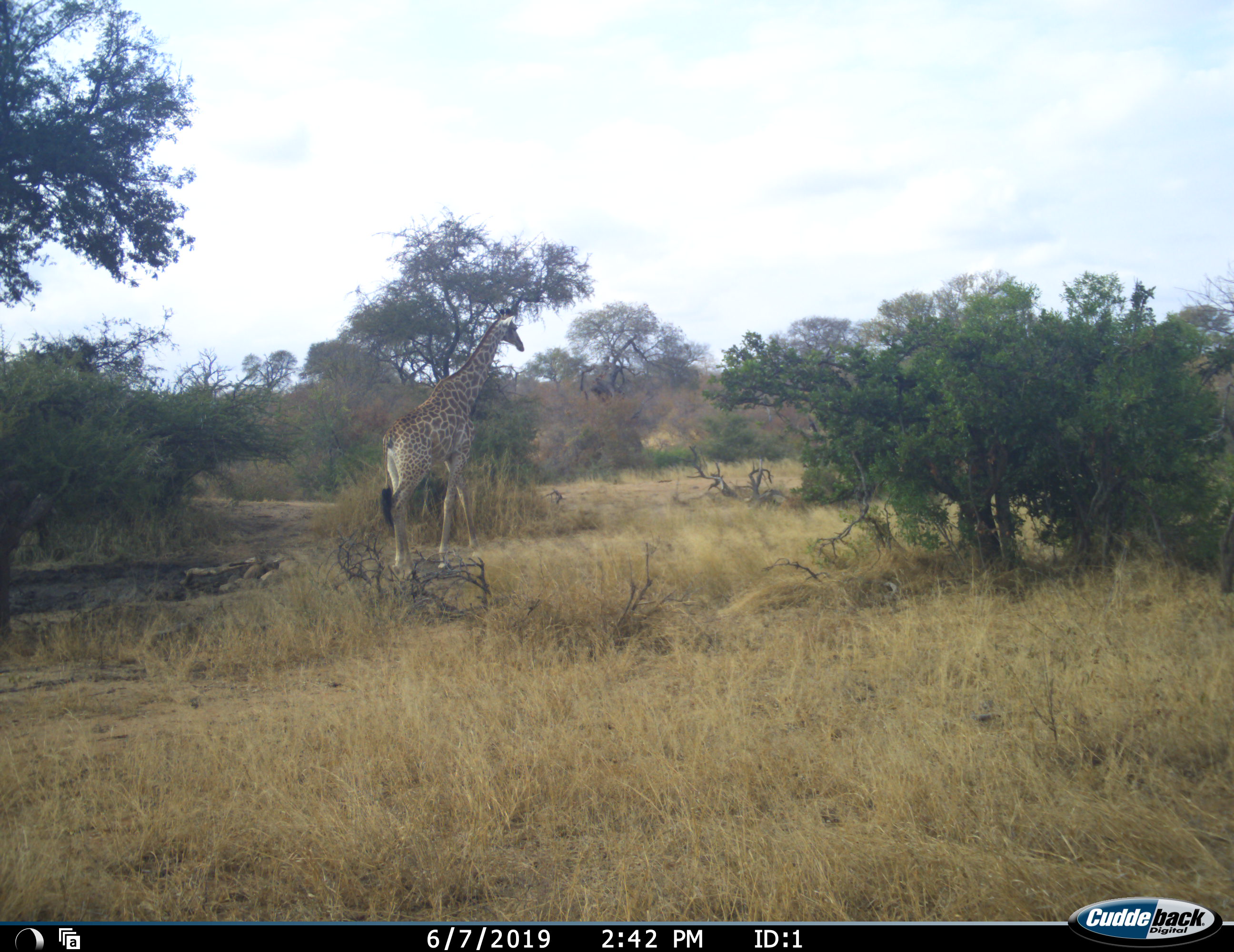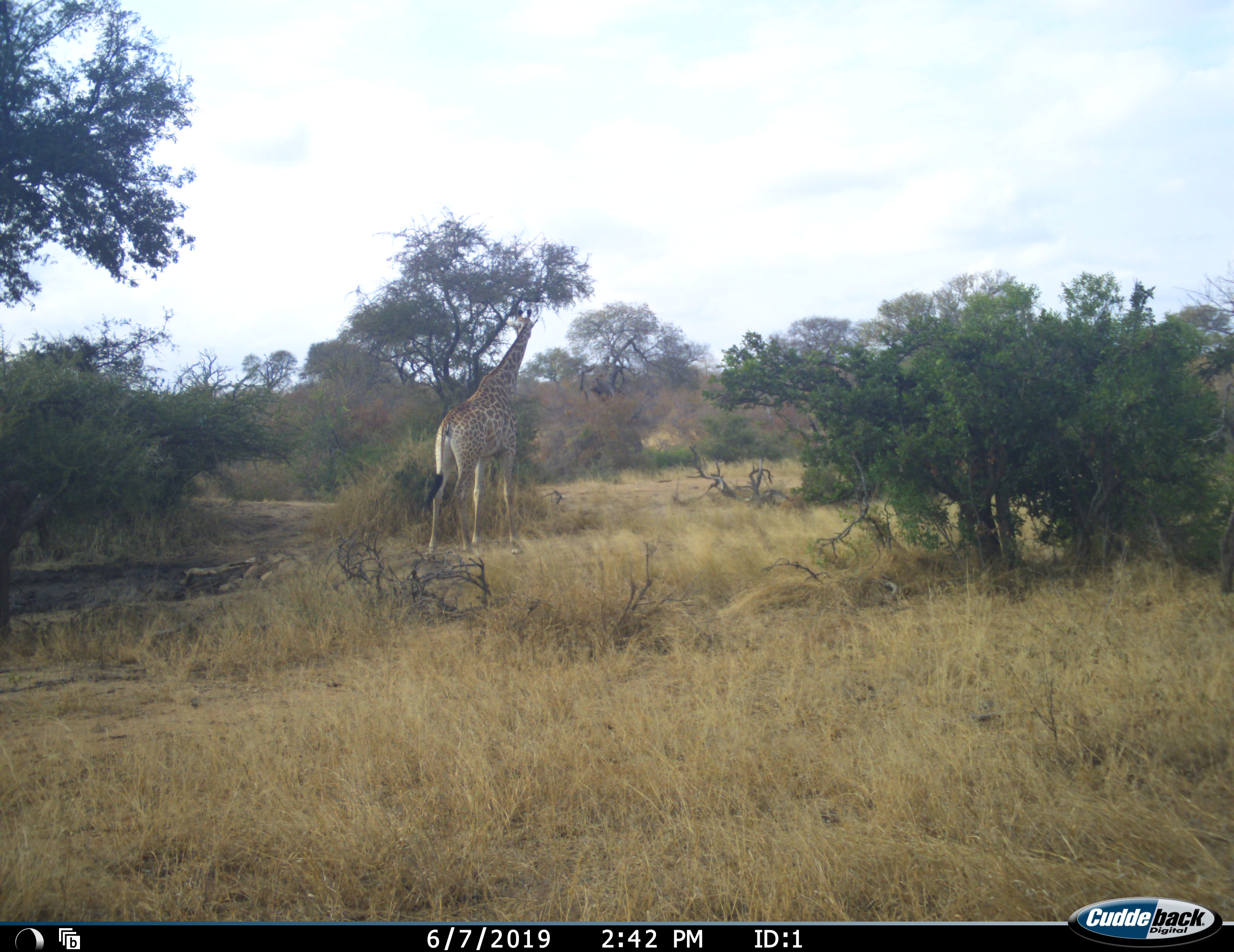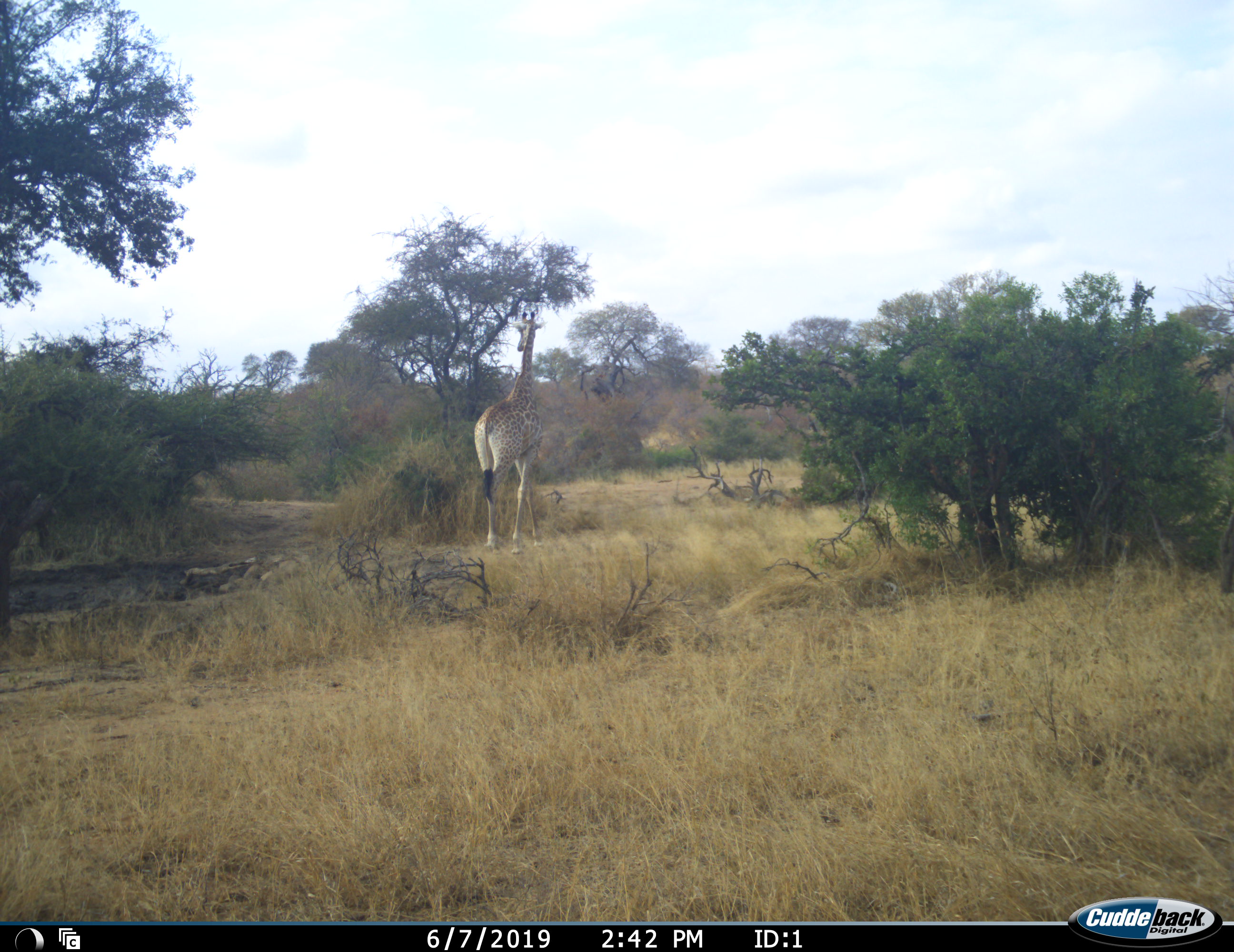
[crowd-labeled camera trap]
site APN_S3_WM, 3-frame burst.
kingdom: Animalia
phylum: Chordata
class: Mammalia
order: Artiodactyla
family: Giraffidae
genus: Giraffa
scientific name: Giraffa camelopardalis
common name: giraffe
Giraffe (Giraffa camelopardalis), count 1. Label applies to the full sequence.